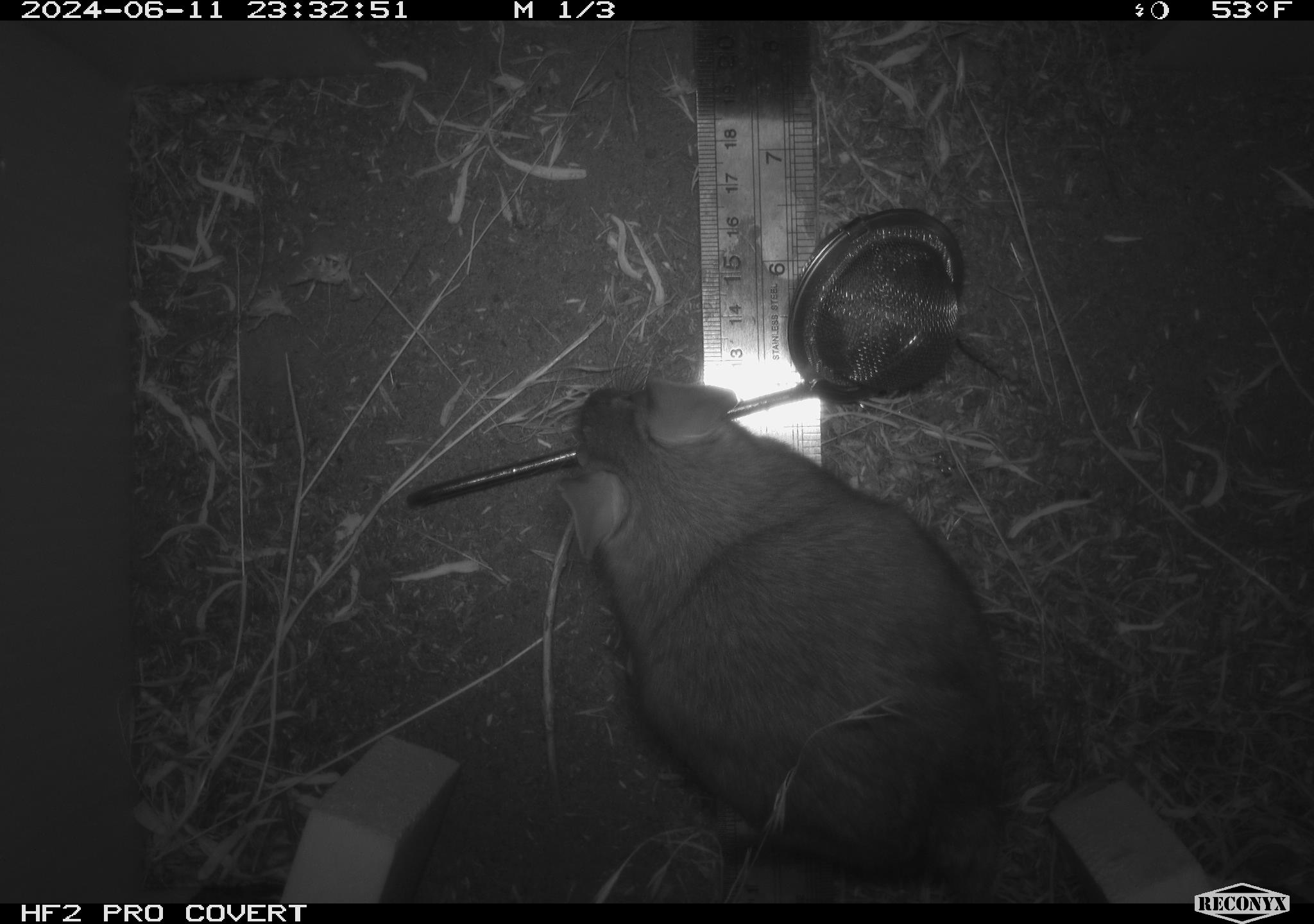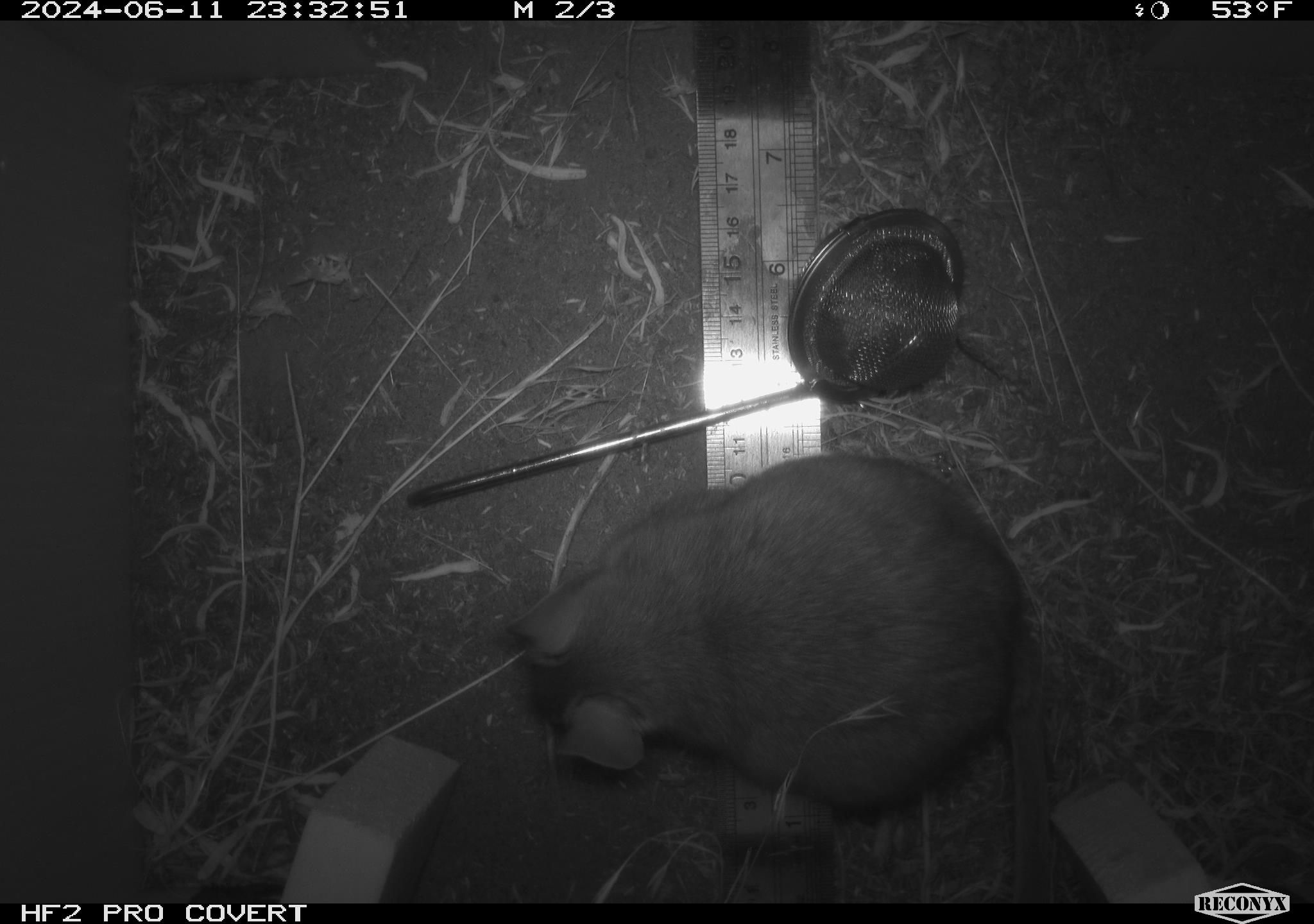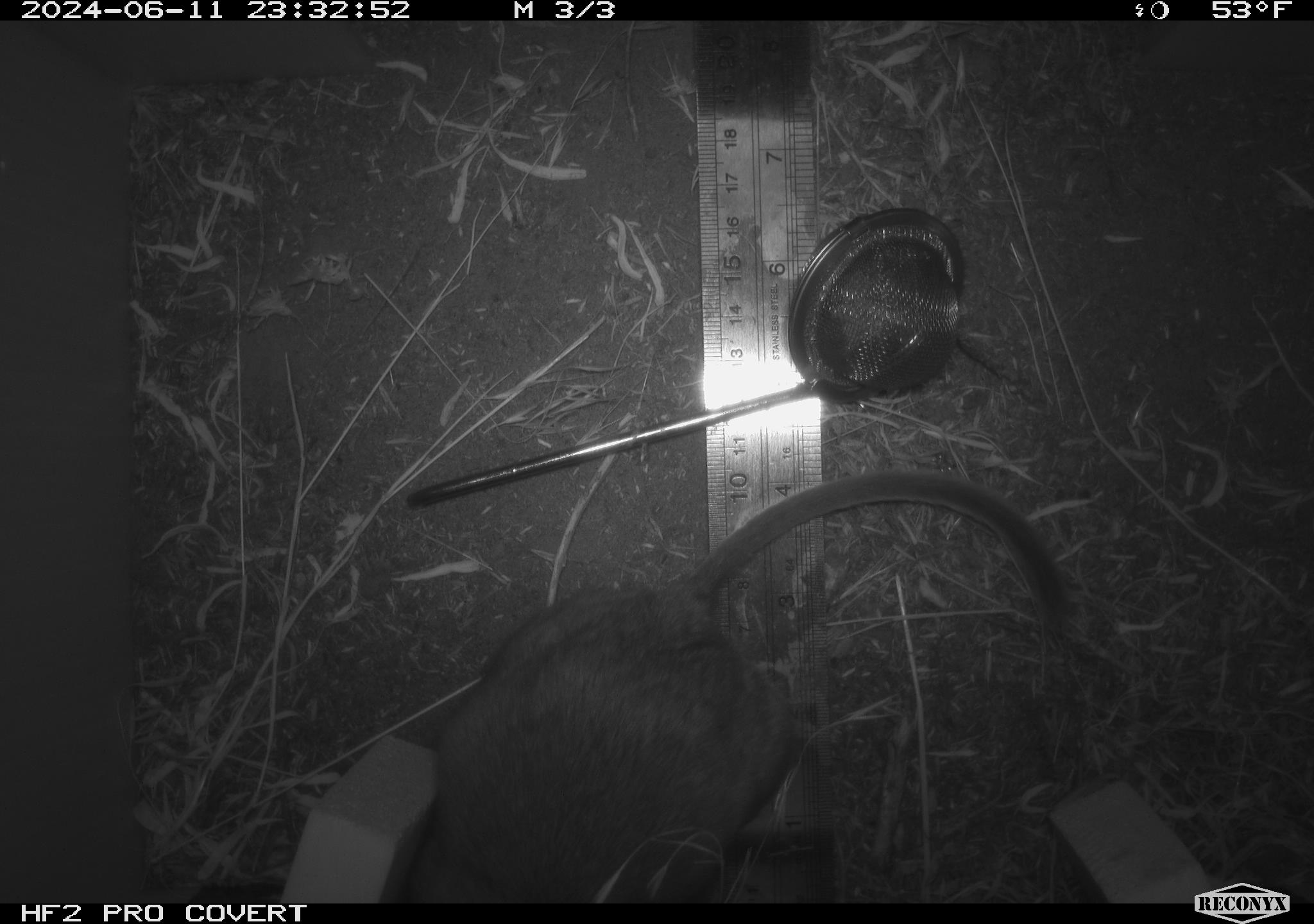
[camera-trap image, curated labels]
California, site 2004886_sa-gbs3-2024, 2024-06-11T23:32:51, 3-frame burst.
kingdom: Animalia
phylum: Chordata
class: Mammalia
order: Rodentia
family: Cricetidae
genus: Neotoma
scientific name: Neotoma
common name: pack rat or woodrat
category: neotoma species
Neotoma species (pack rat or woodrat) (Neotoma).